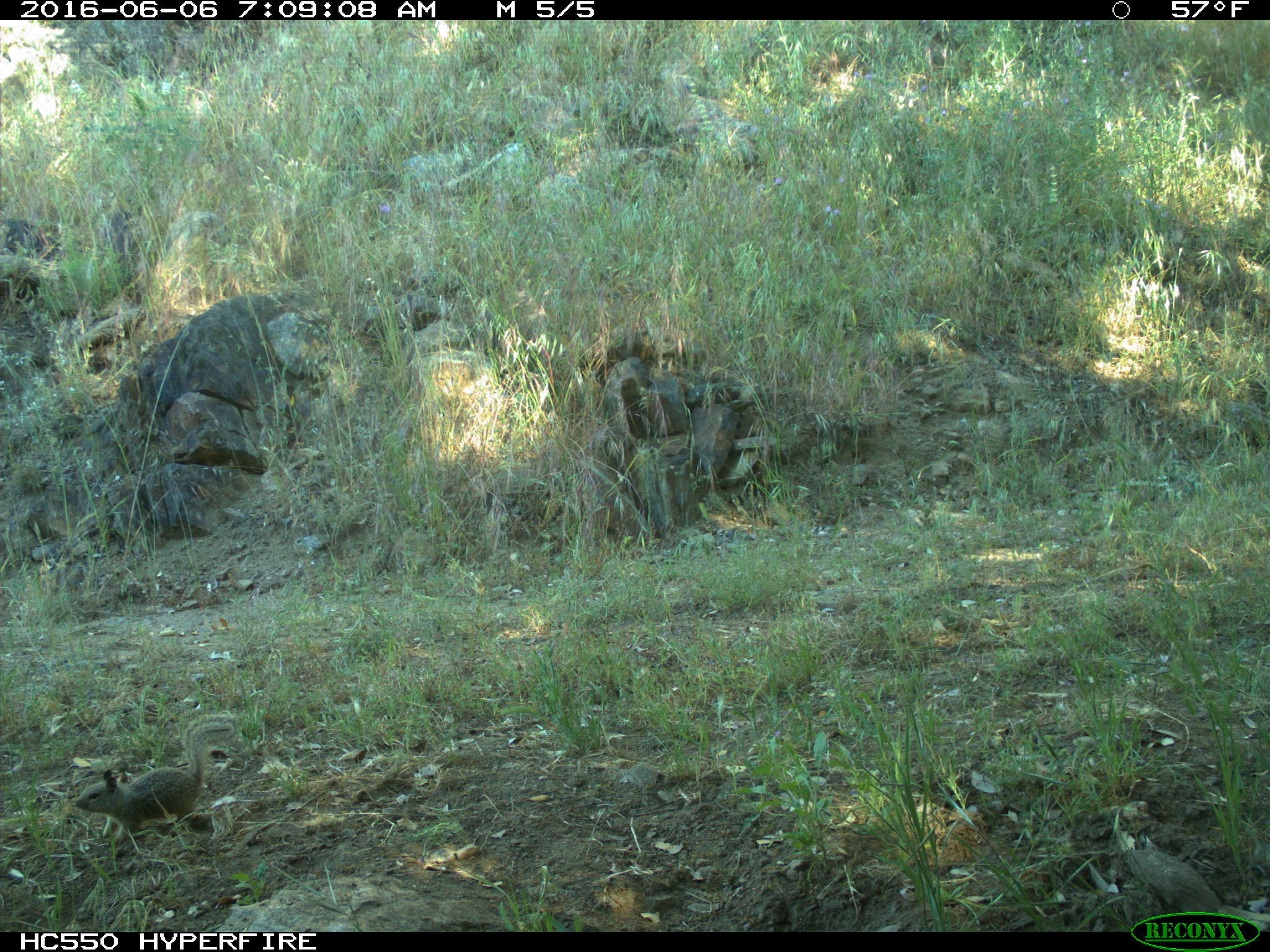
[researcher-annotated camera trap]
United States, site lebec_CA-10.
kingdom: Animalia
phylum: Chordata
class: Mammalia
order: Rodentia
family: Sciuridae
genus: Otospermophilus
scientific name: Otospermophilus beecheyi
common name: california ground squirrel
Otospermophilus beecheyi (california ground squirrel).